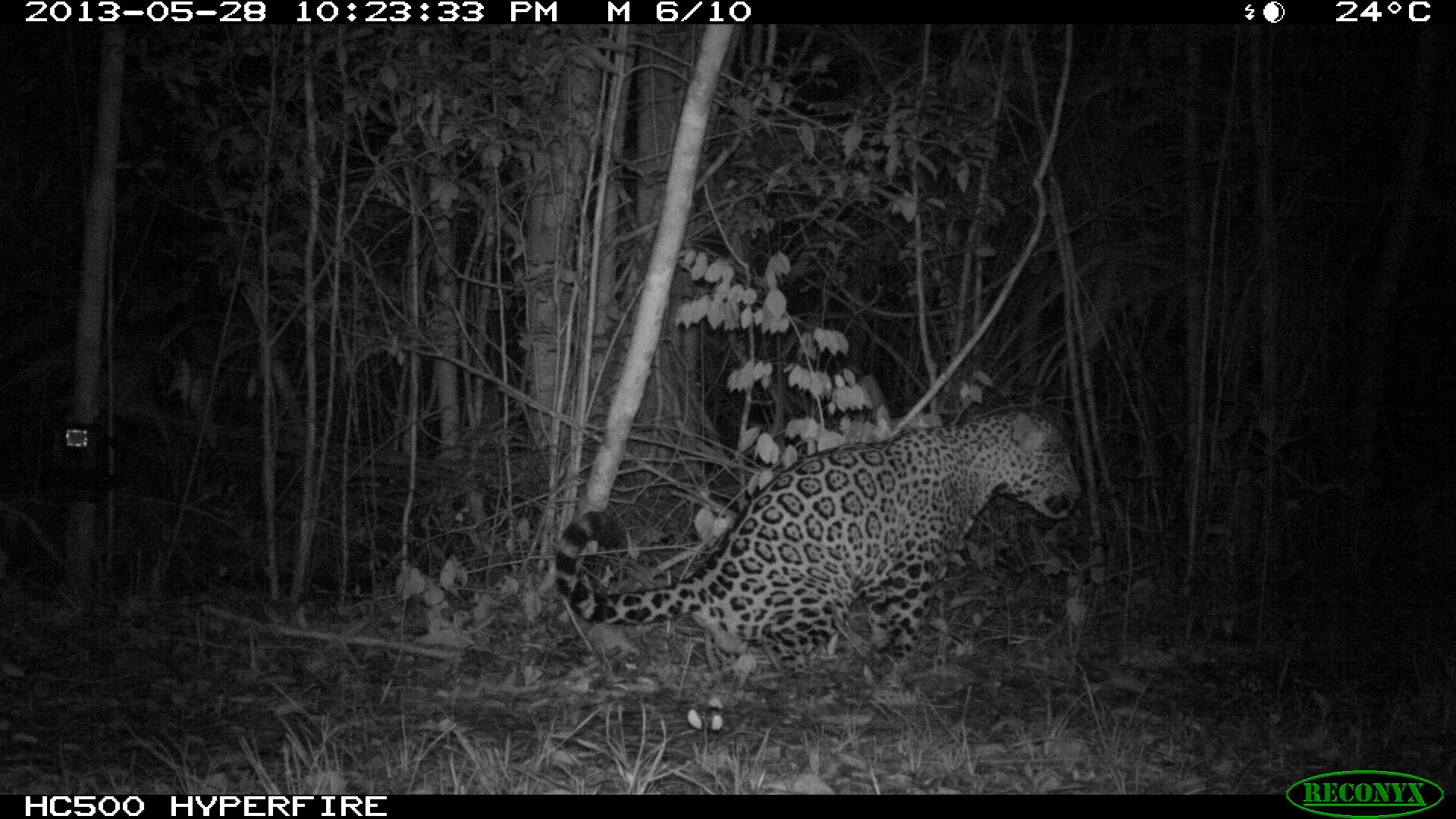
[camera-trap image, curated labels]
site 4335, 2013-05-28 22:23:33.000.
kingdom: Animalia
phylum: Chordata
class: Mammalia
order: Carnivora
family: Felidae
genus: Panthera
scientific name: Panthera onca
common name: jaguar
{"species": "Panthera onca (jaguar)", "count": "1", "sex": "male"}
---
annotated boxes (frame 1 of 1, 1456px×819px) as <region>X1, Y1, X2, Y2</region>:
panthera onca: <region>551, 403, 1083, 728</region>